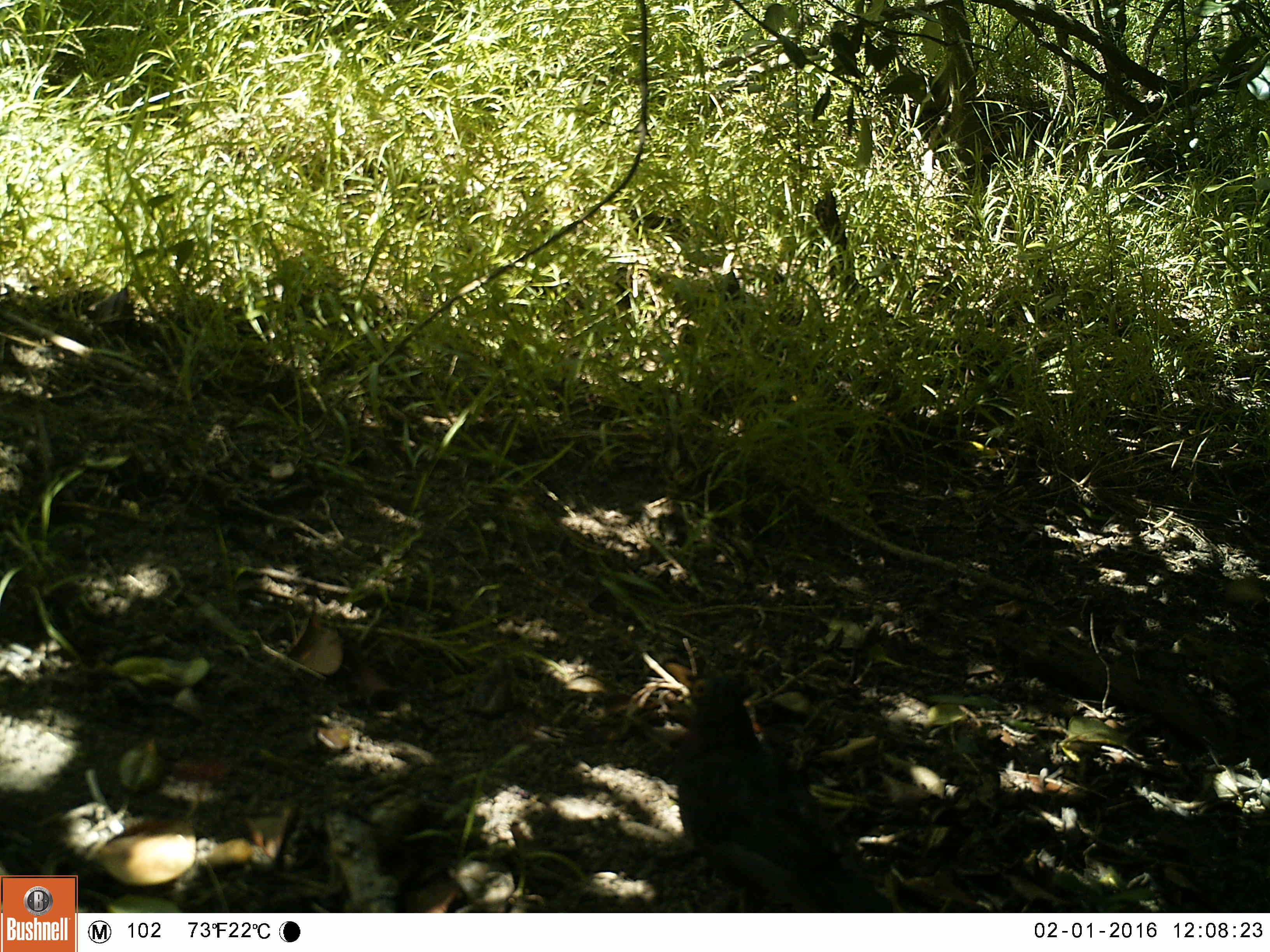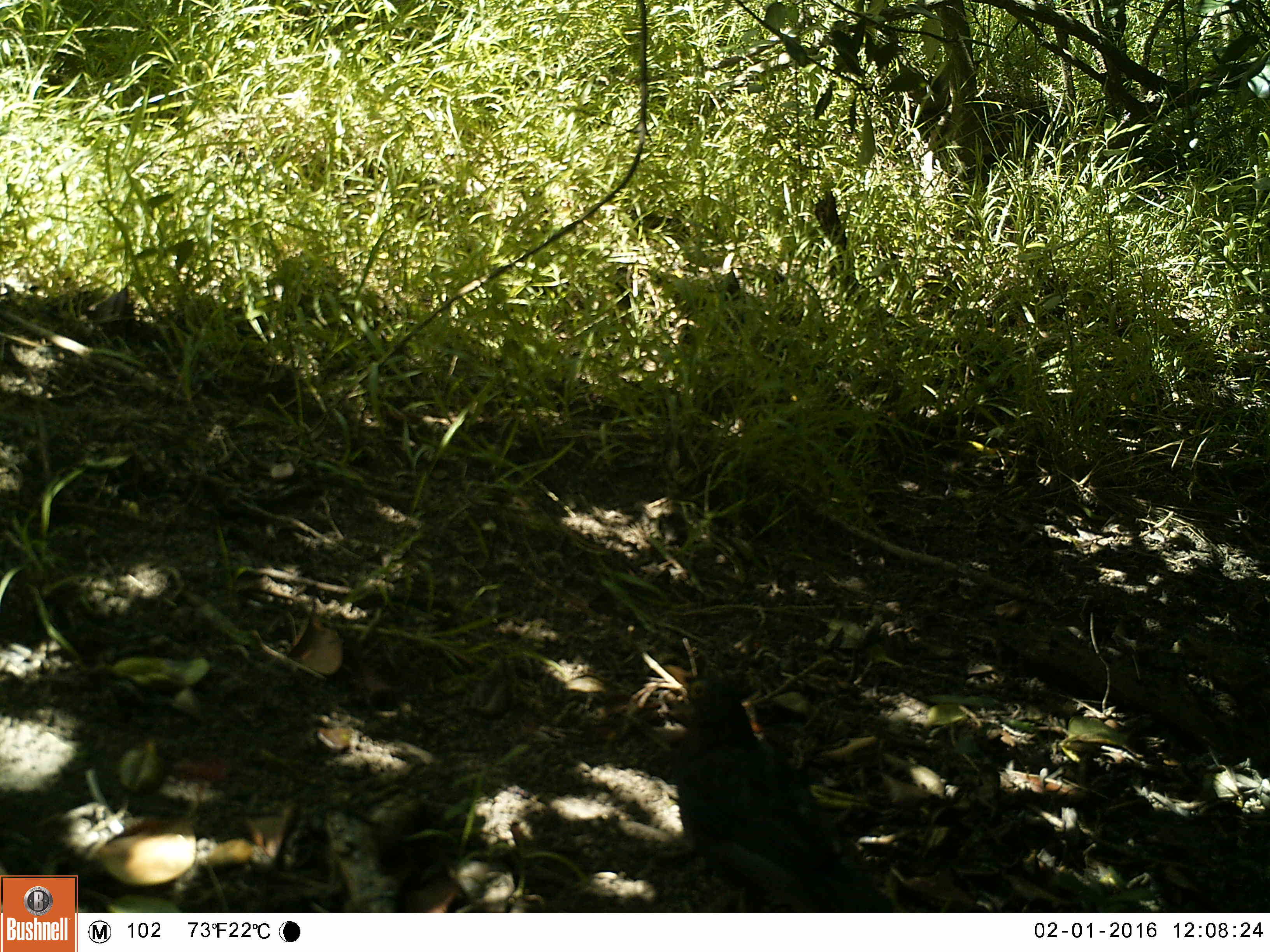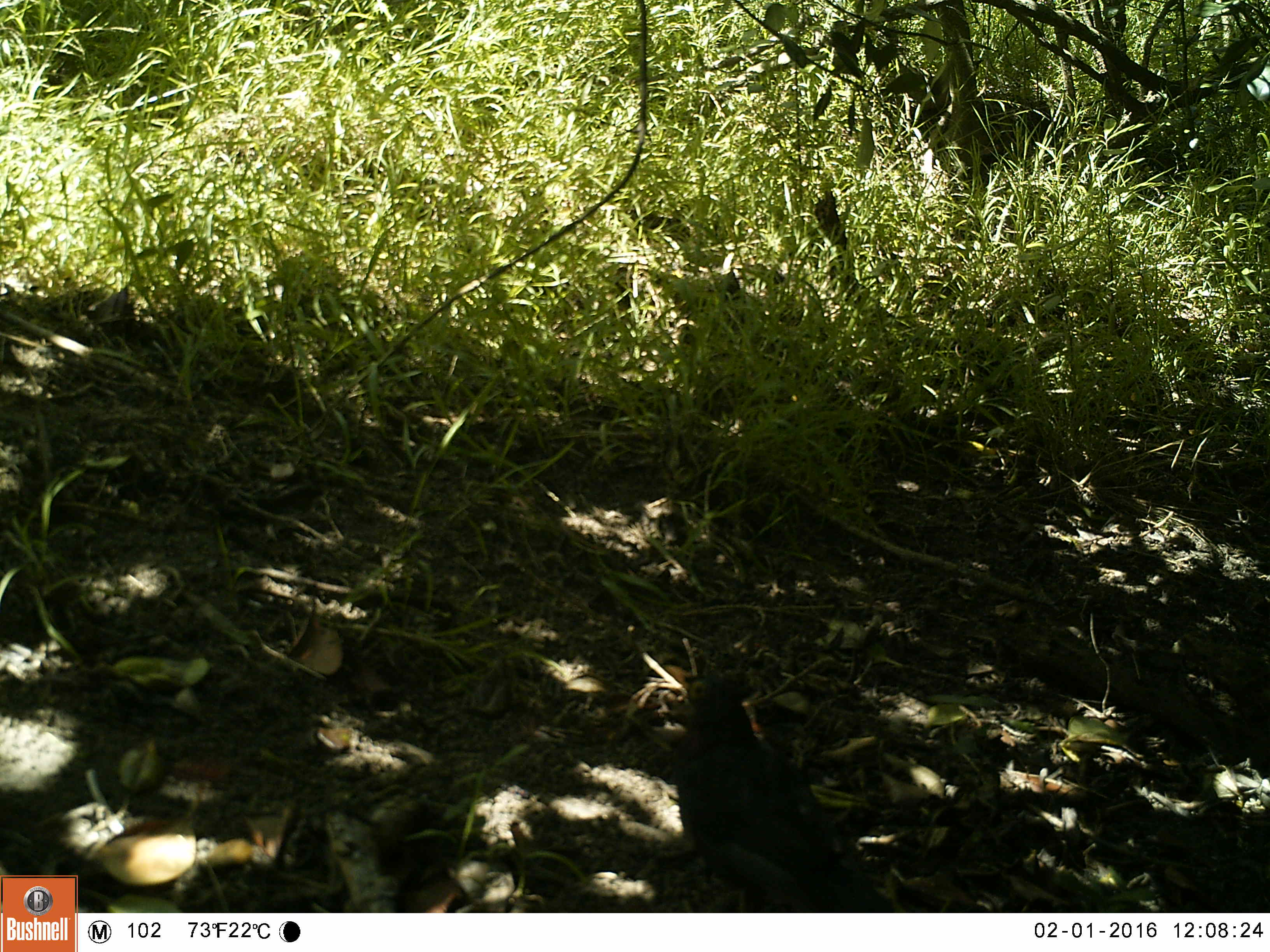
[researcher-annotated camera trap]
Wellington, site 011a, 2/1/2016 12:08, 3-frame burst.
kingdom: Animalia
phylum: Chordata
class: Aves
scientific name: Aves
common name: bird